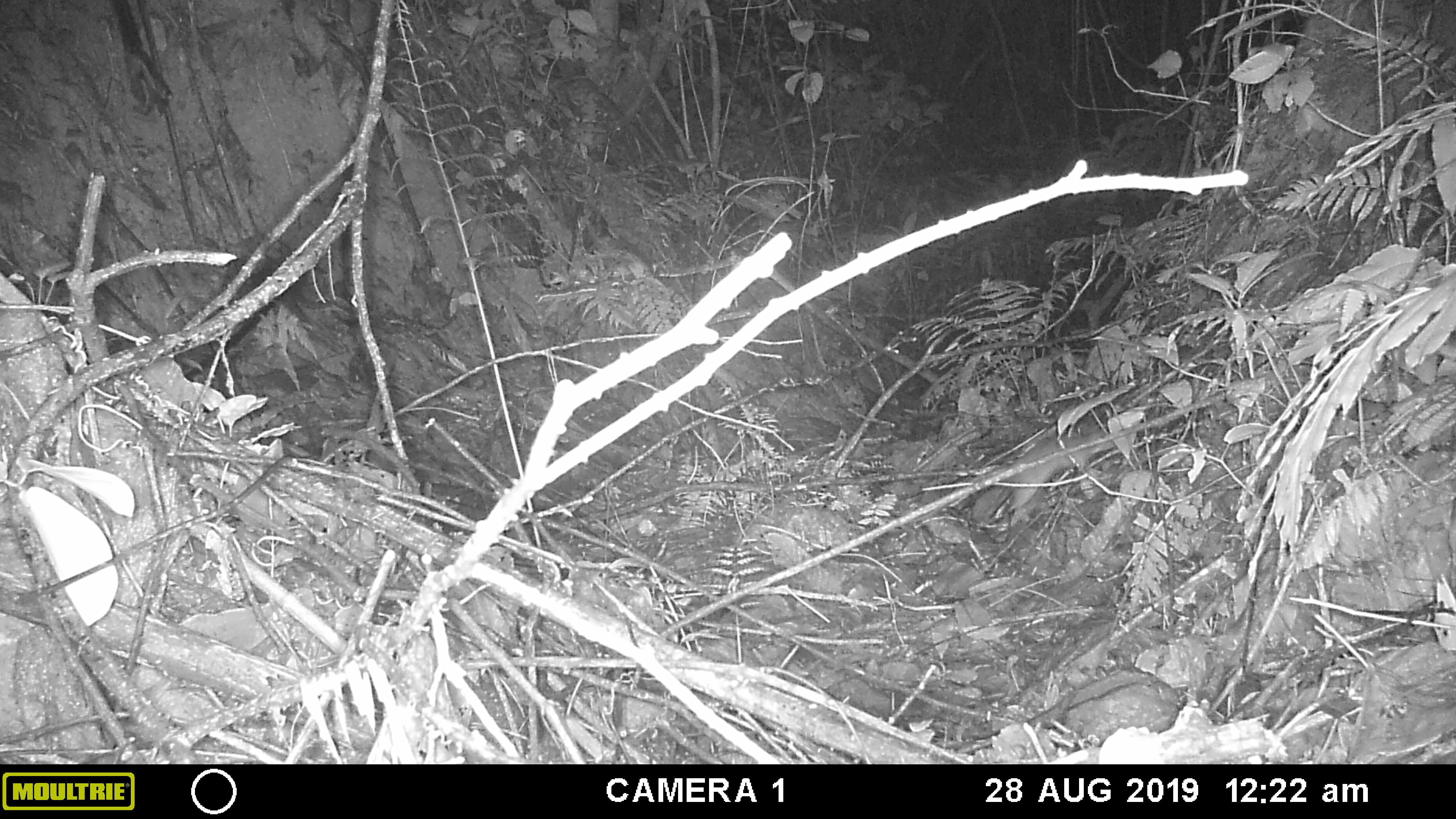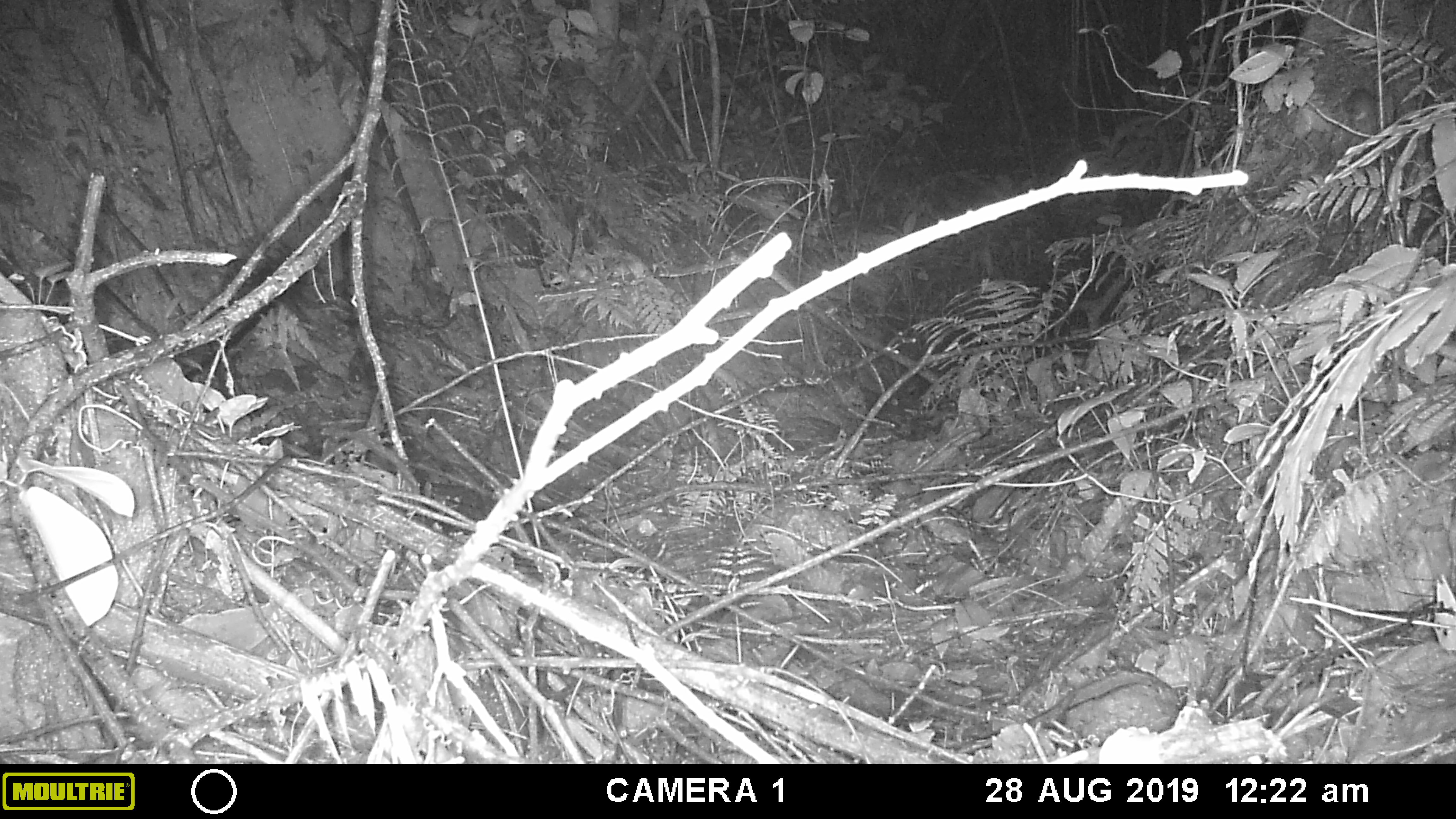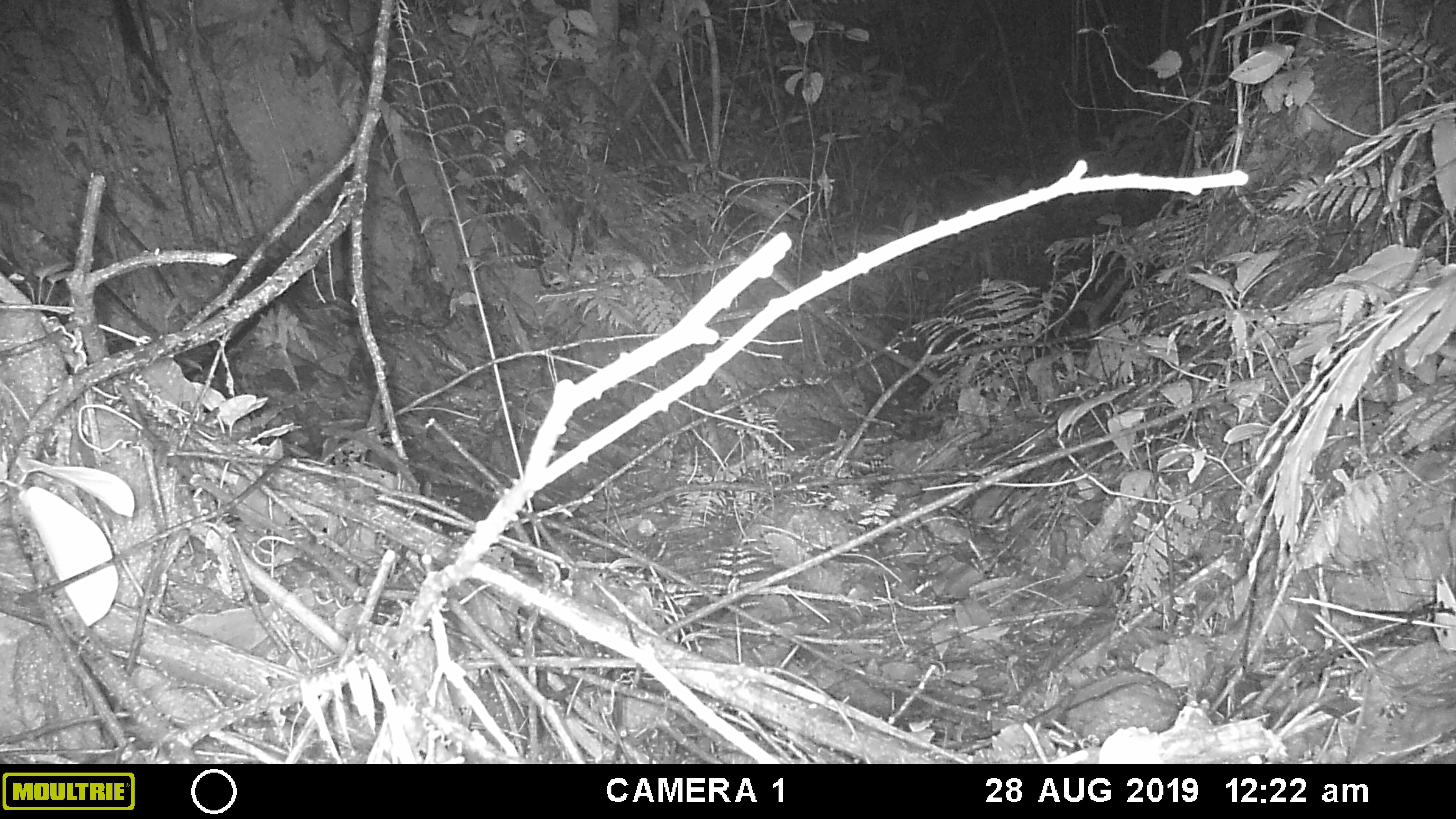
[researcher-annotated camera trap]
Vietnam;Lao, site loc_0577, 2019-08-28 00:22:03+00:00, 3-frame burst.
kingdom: Animalia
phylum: Chordata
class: Mammalia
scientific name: Mammalia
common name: mammal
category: unidentified small mammal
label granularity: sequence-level